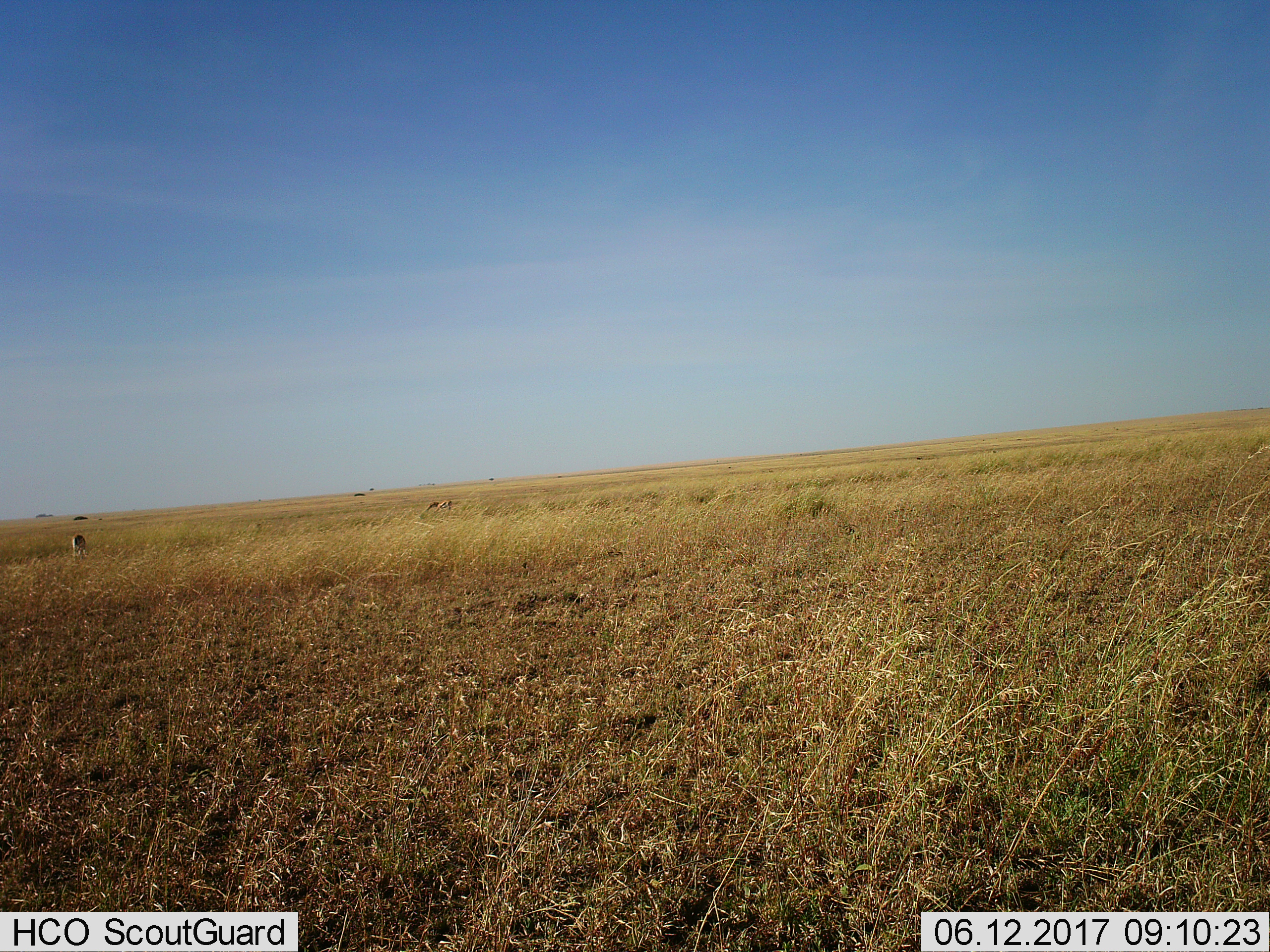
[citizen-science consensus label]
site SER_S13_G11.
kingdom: Animalia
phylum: Chordata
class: Mammalia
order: Artiodactyla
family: Bovidae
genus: Eudorcas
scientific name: Eudorcas thomsonii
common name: thomson's gazelle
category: gazellethomsons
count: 3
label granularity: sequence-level